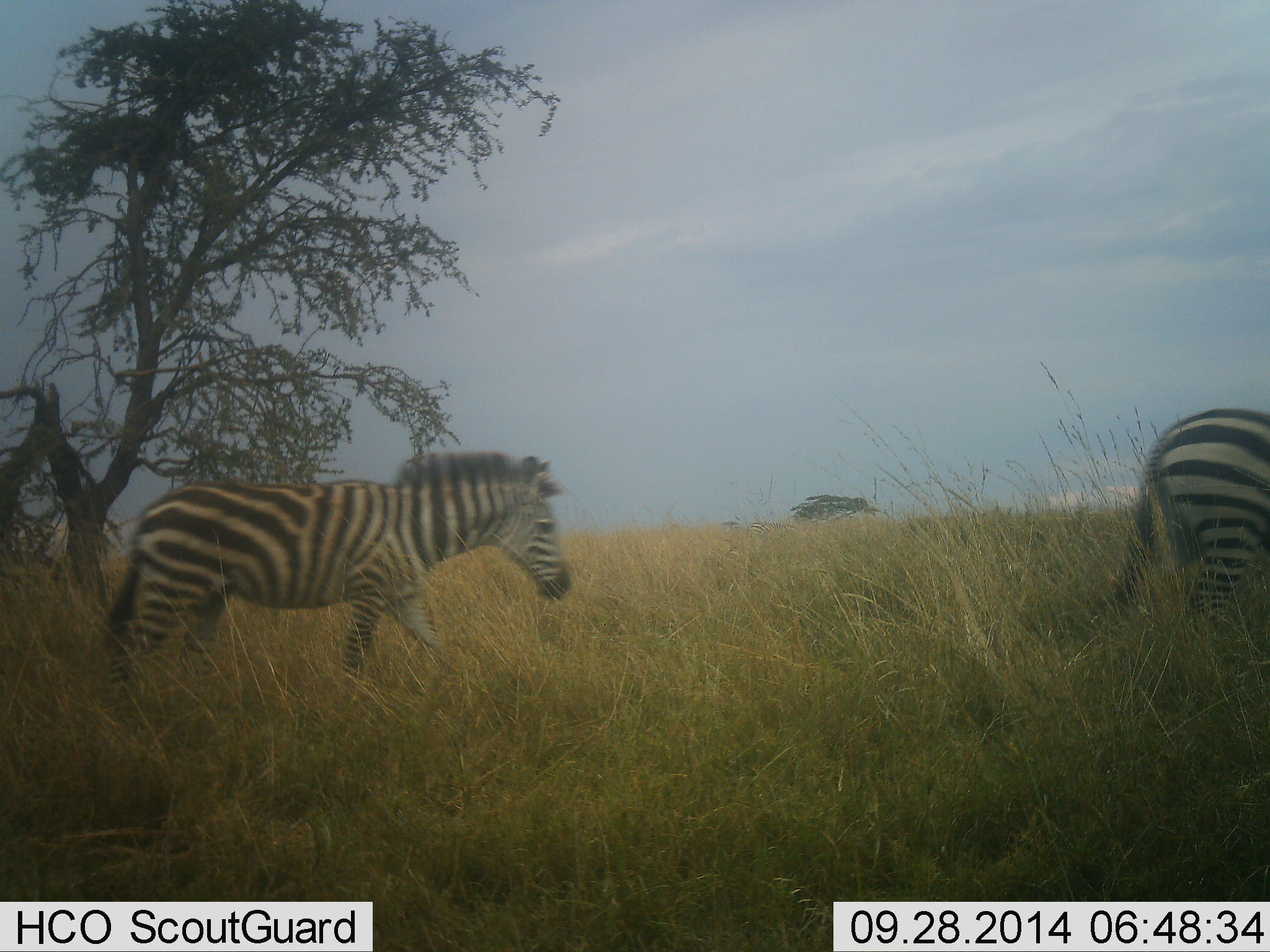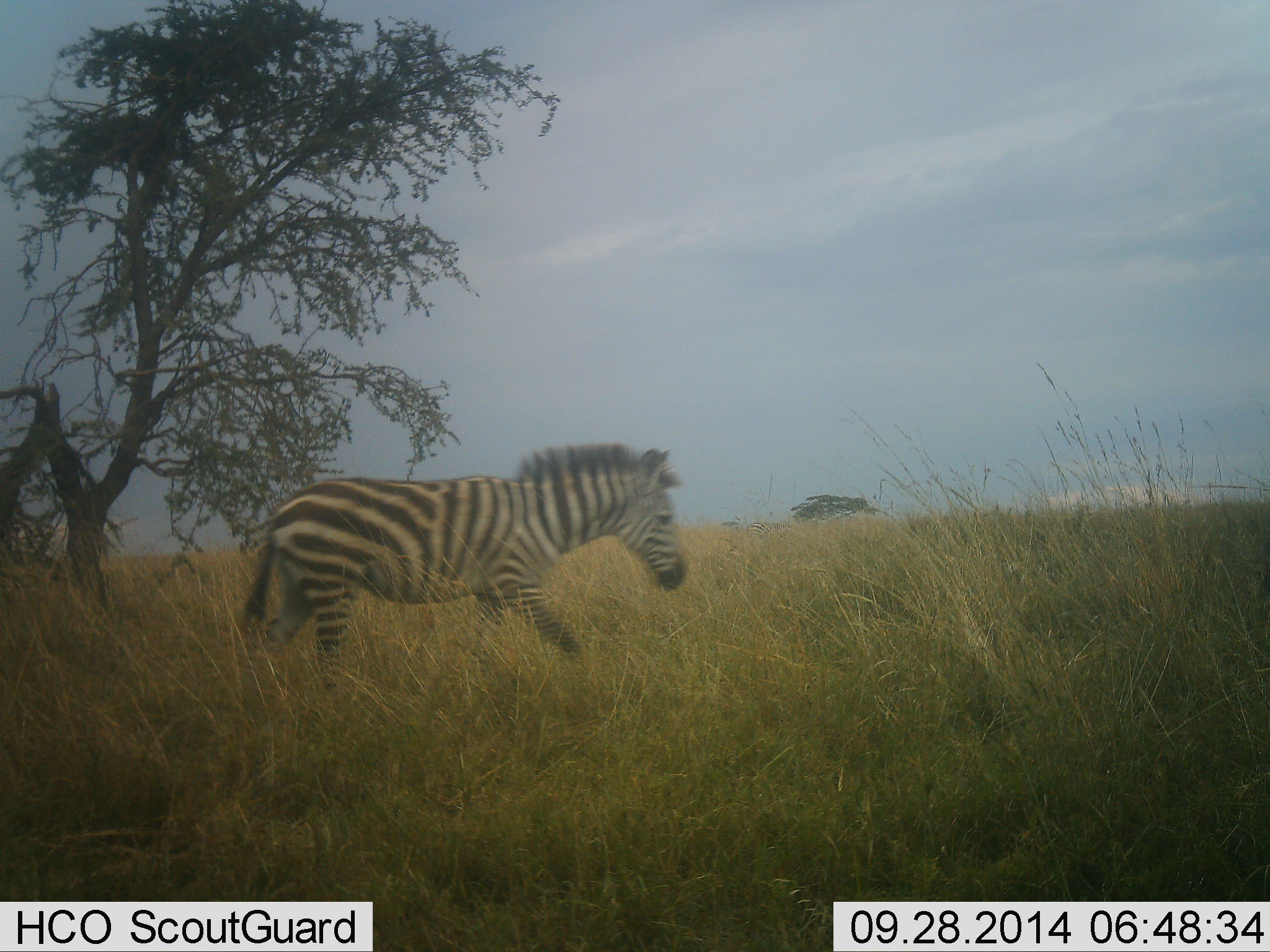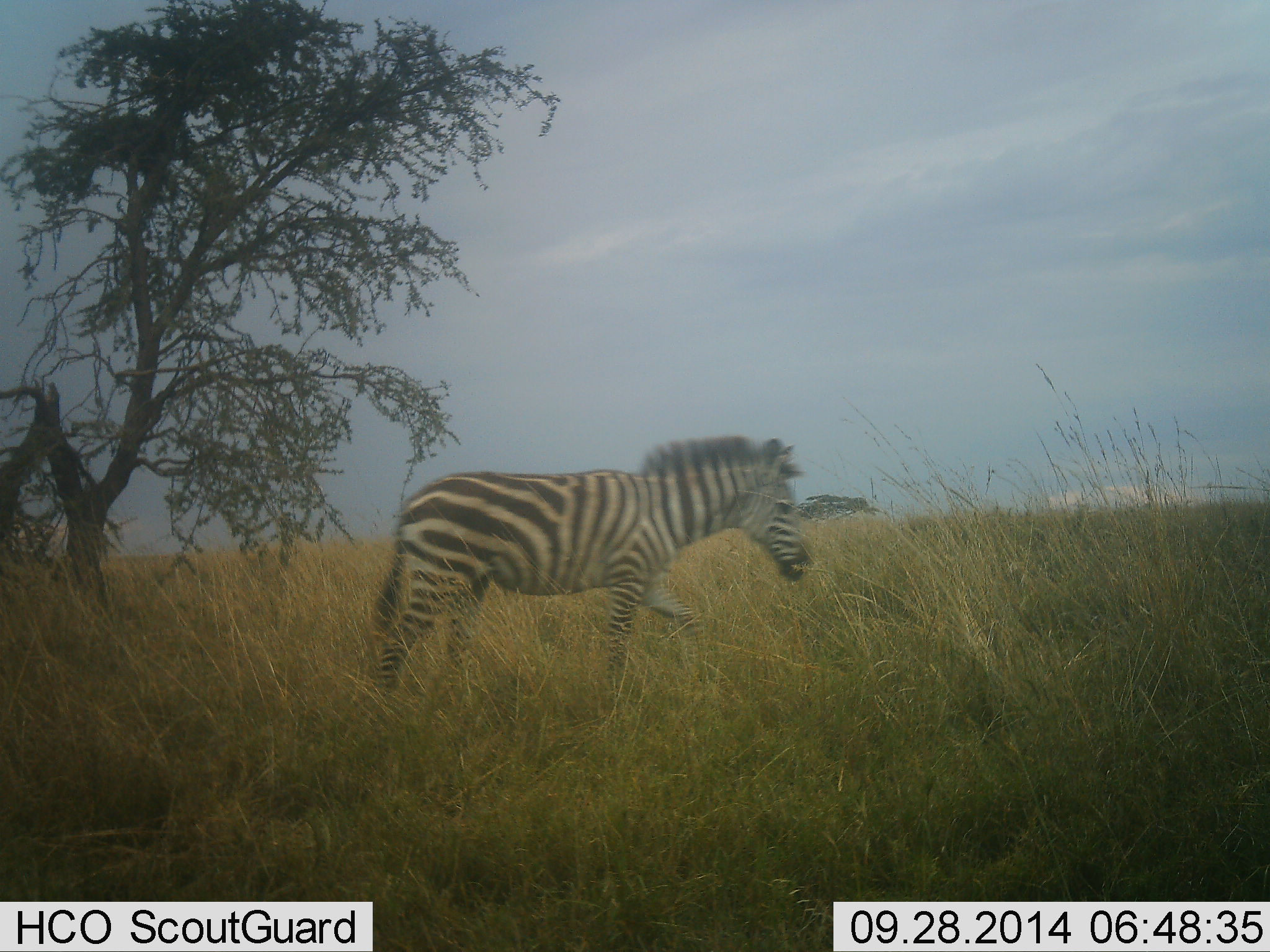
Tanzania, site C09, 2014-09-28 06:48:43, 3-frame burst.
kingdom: Animalia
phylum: Chordata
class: Mammalia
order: Perissodactyla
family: Equidae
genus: Equus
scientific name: Equus quagga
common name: plains zebra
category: zebra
Zebra (plains zebra) (Equus quagga), count 2. Behavior (volunteer vote fractions): standing 0%, resting 0%, moving 100%, interacting 0%. Young present (vote fraction): 0%. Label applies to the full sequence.